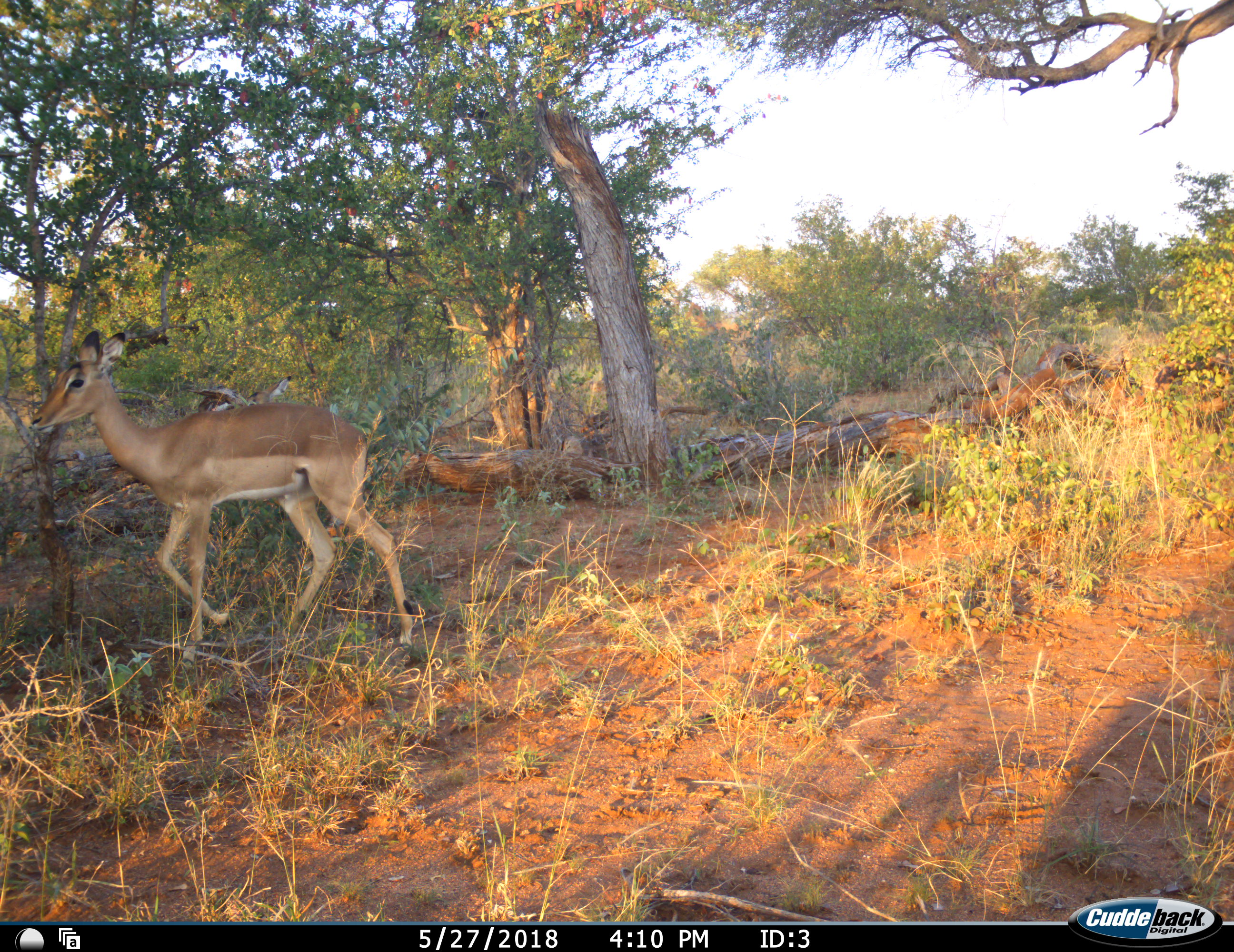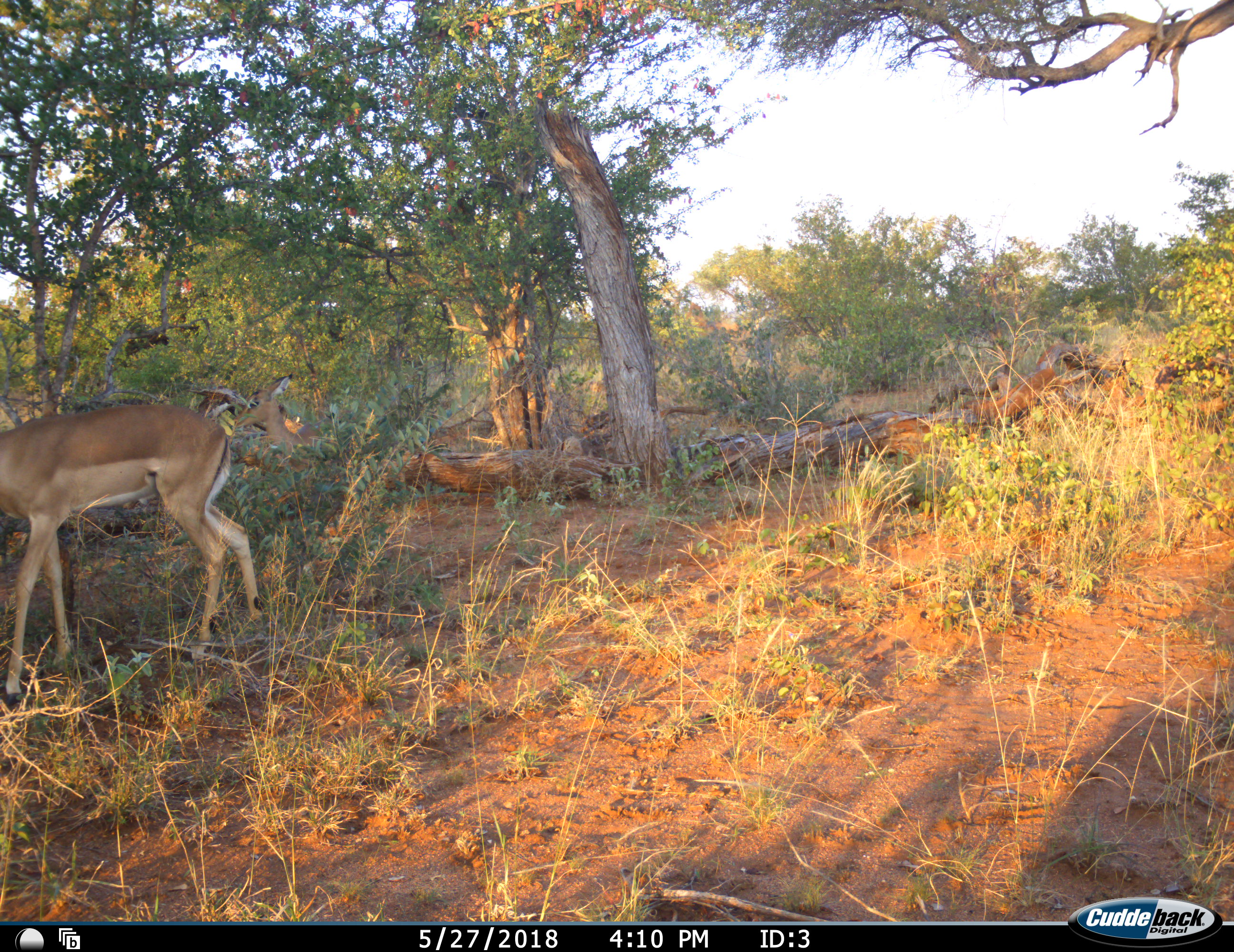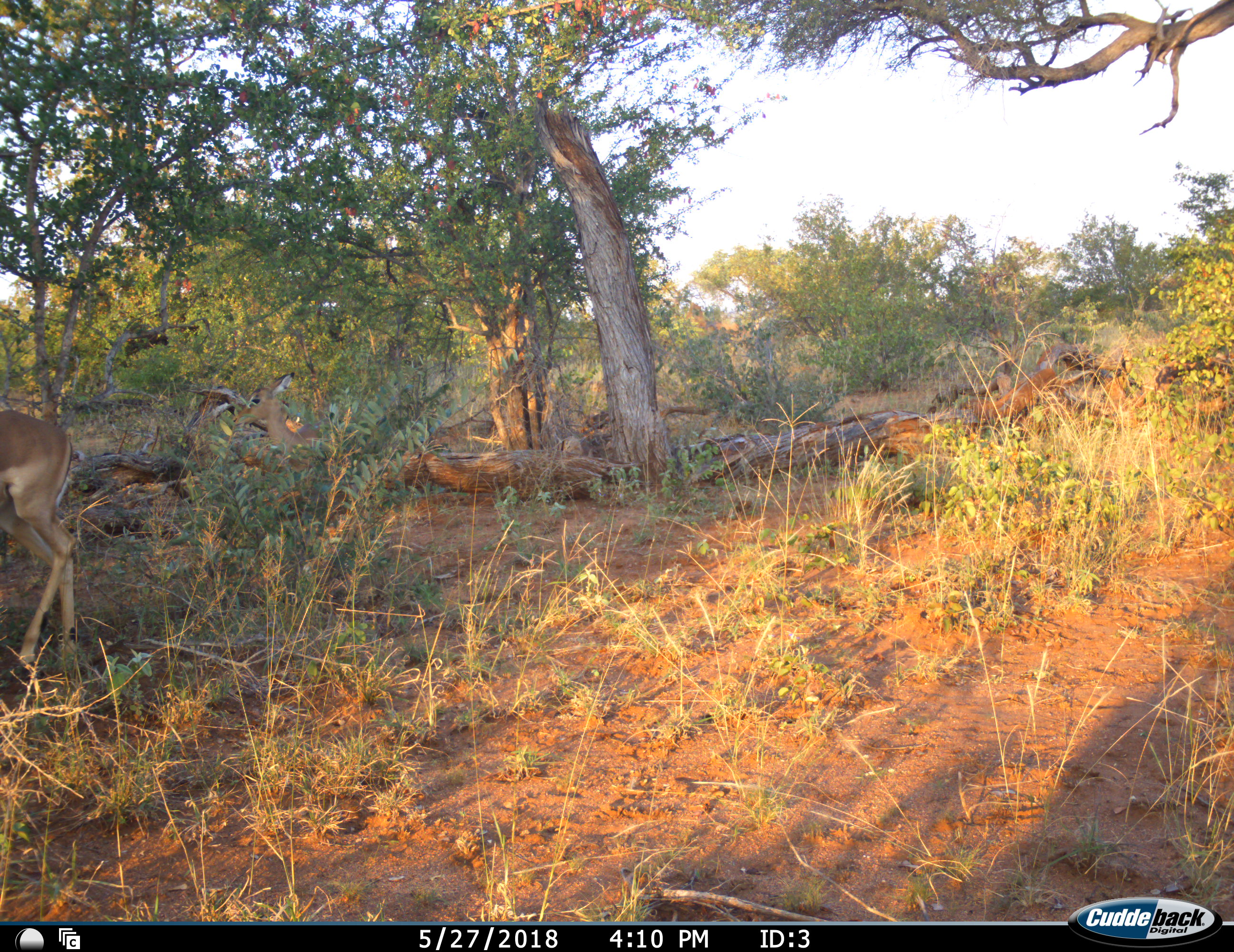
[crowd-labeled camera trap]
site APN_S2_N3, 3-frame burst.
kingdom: Animalia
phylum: Chordata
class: Mammalia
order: Artiodactyla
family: Bovidae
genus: Aepyceros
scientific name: Aepyceros melampus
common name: impala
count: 2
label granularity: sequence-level